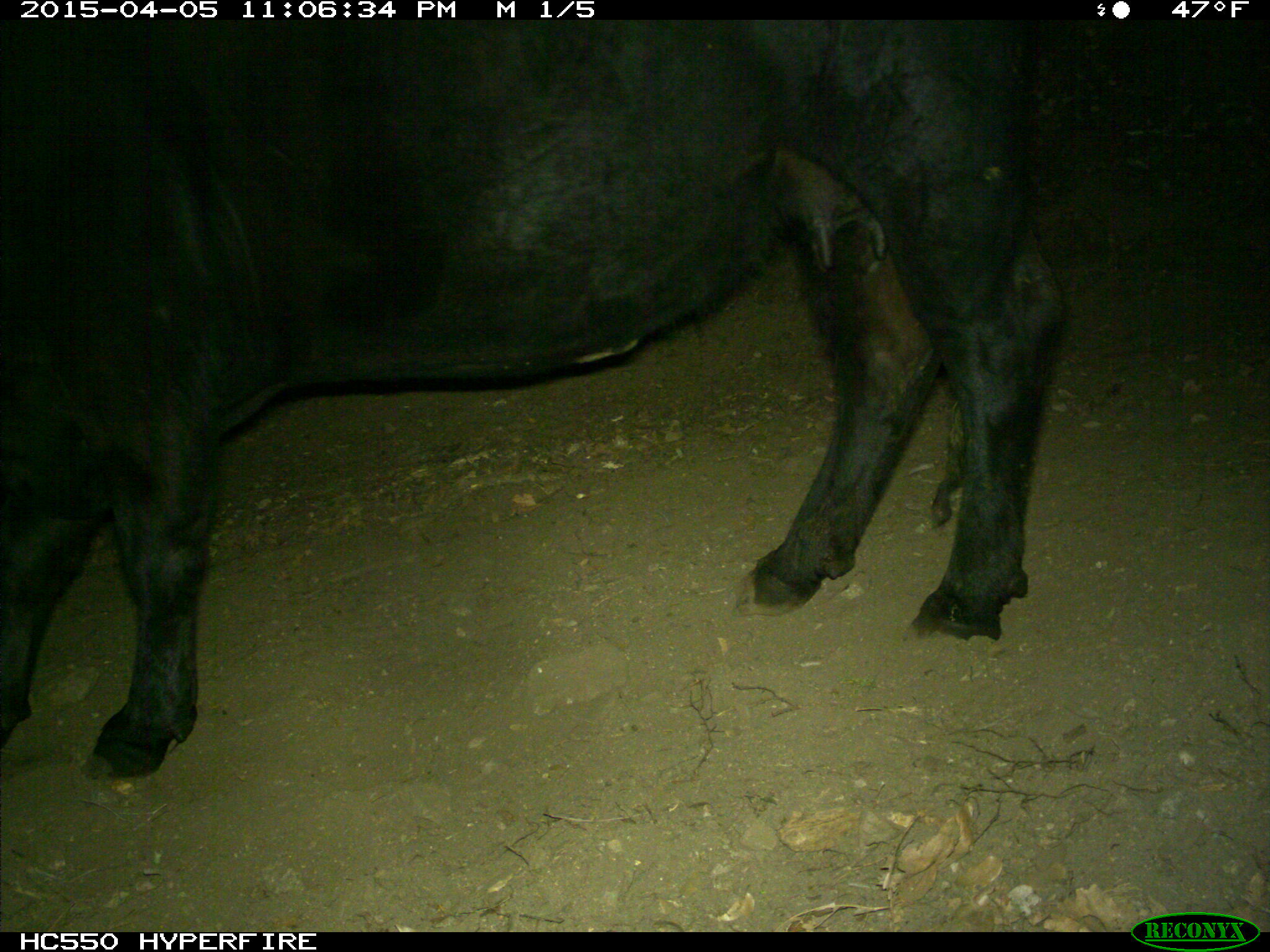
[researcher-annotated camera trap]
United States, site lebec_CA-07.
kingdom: Animalia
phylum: Chordata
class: Mammalia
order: Artiodactyla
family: Bovidae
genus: Bos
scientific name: Bos taurus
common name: domestic cow